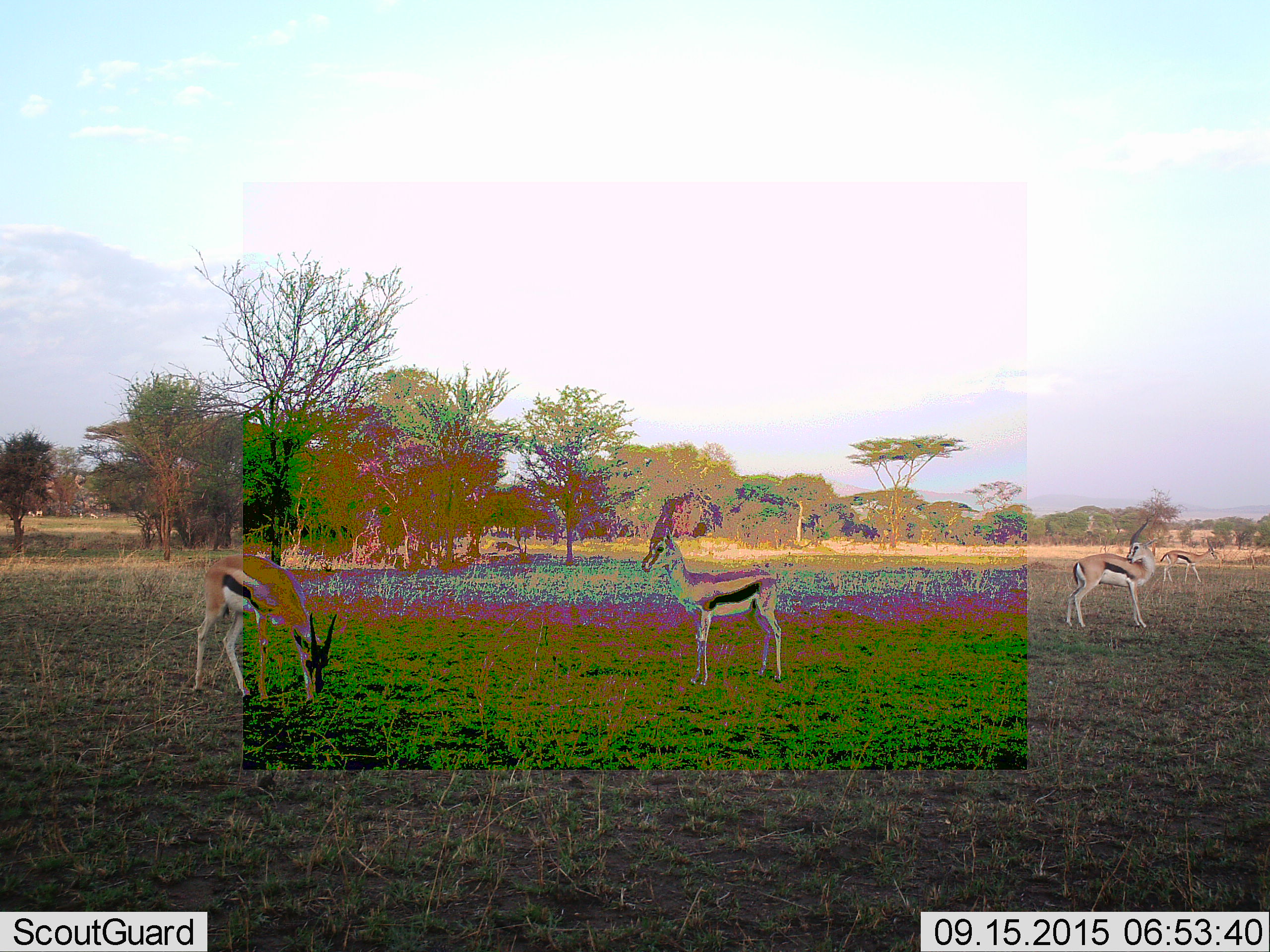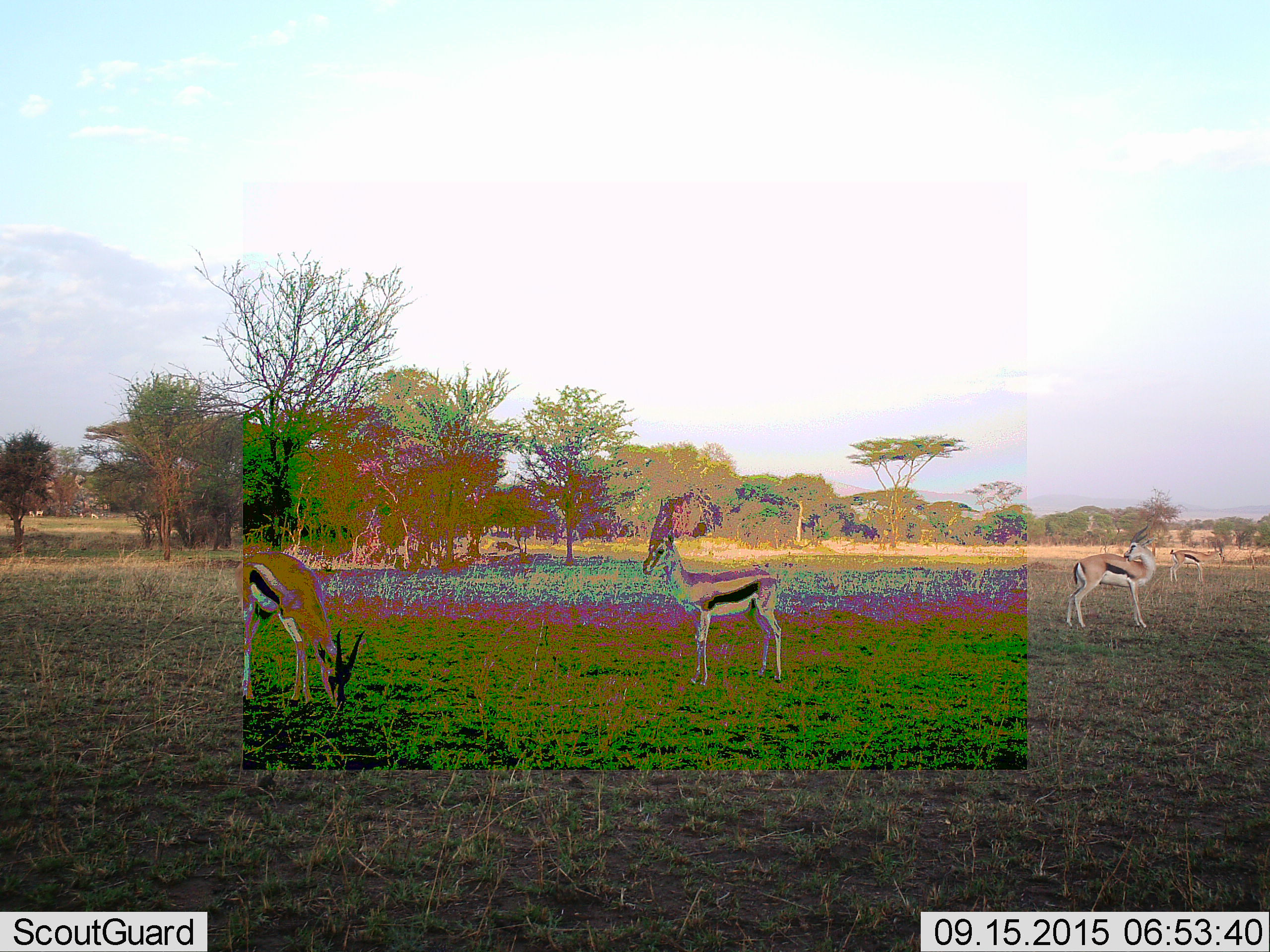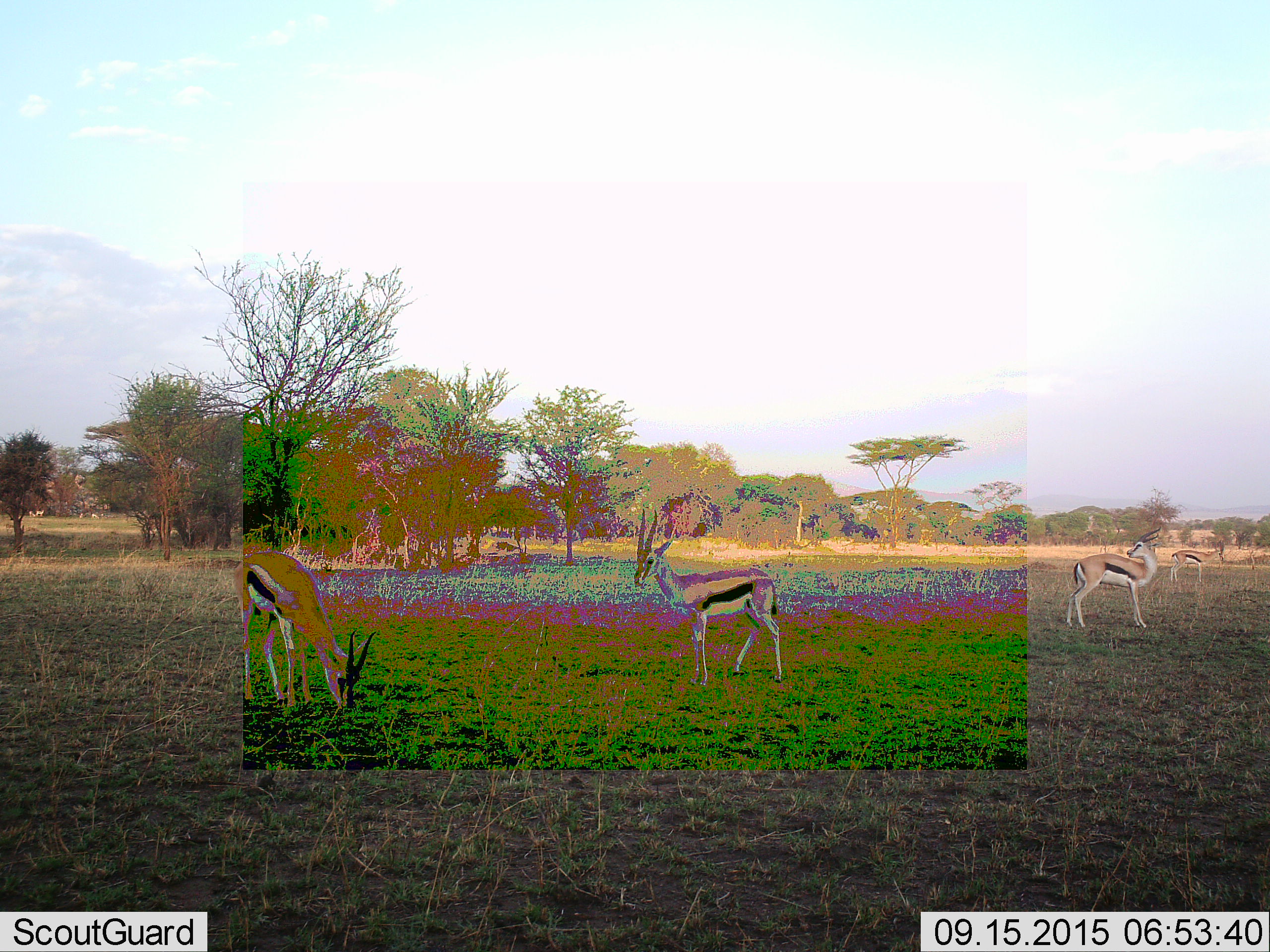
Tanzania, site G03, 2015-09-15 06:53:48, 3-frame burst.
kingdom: Animalia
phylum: Chordata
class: Mammalia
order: Artiodactyla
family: Bovidae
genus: Eudorcas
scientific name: Eudorcas thomsonii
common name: thomson's gazelle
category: gazellethomsons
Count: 4.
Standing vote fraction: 94%.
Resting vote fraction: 0%.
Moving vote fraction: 29%.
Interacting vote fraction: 0%.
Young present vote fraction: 0%.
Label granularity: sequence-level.